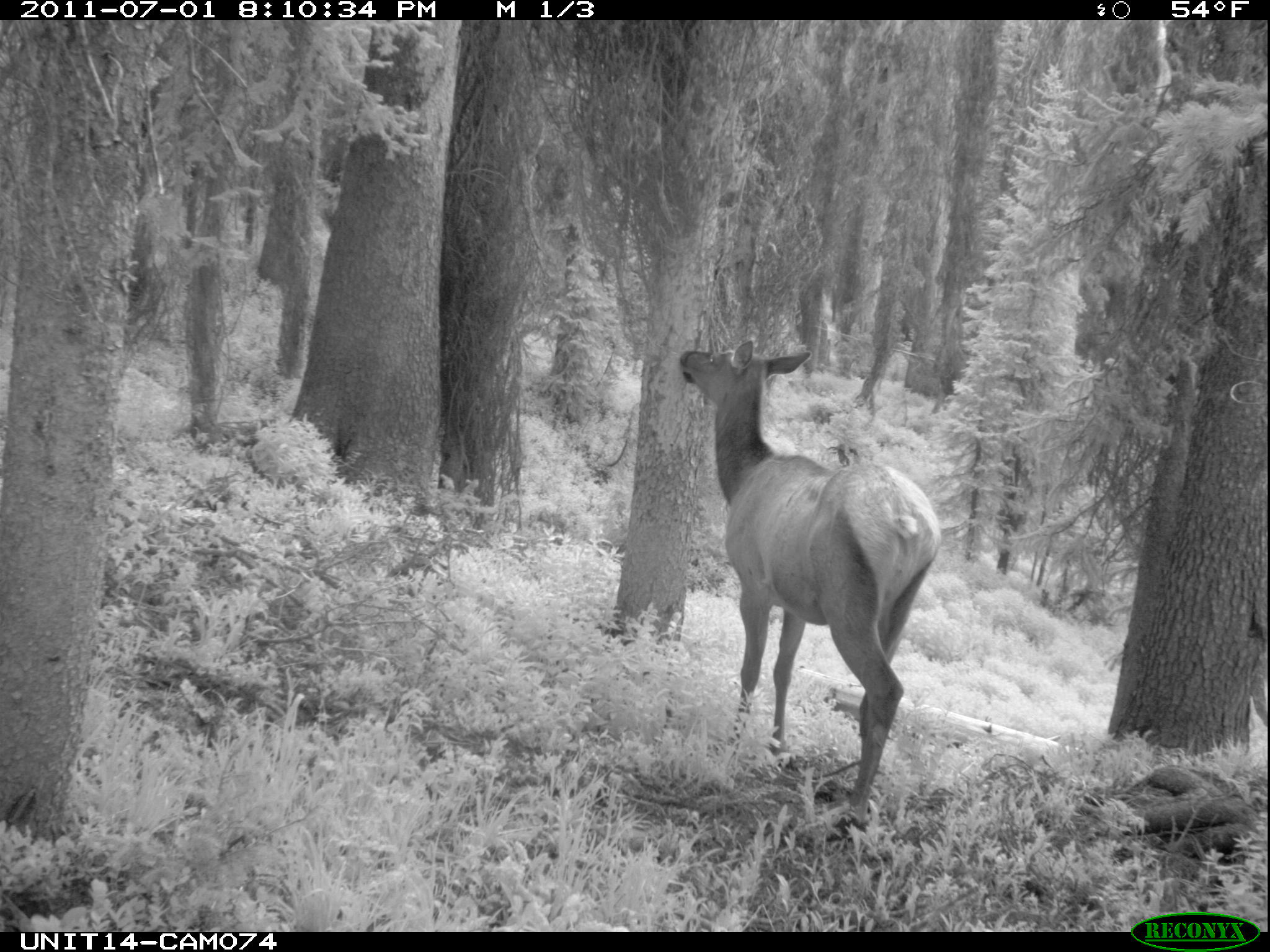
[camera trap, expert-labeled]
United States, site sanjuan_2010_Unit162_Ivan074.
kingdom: Animalia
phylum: Chordata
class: Mammalia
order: Artiodactyla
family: Cervidae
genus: Cervus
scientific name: Cervus elaphus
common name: red deer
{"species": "Cervus elaphus (red deer)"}